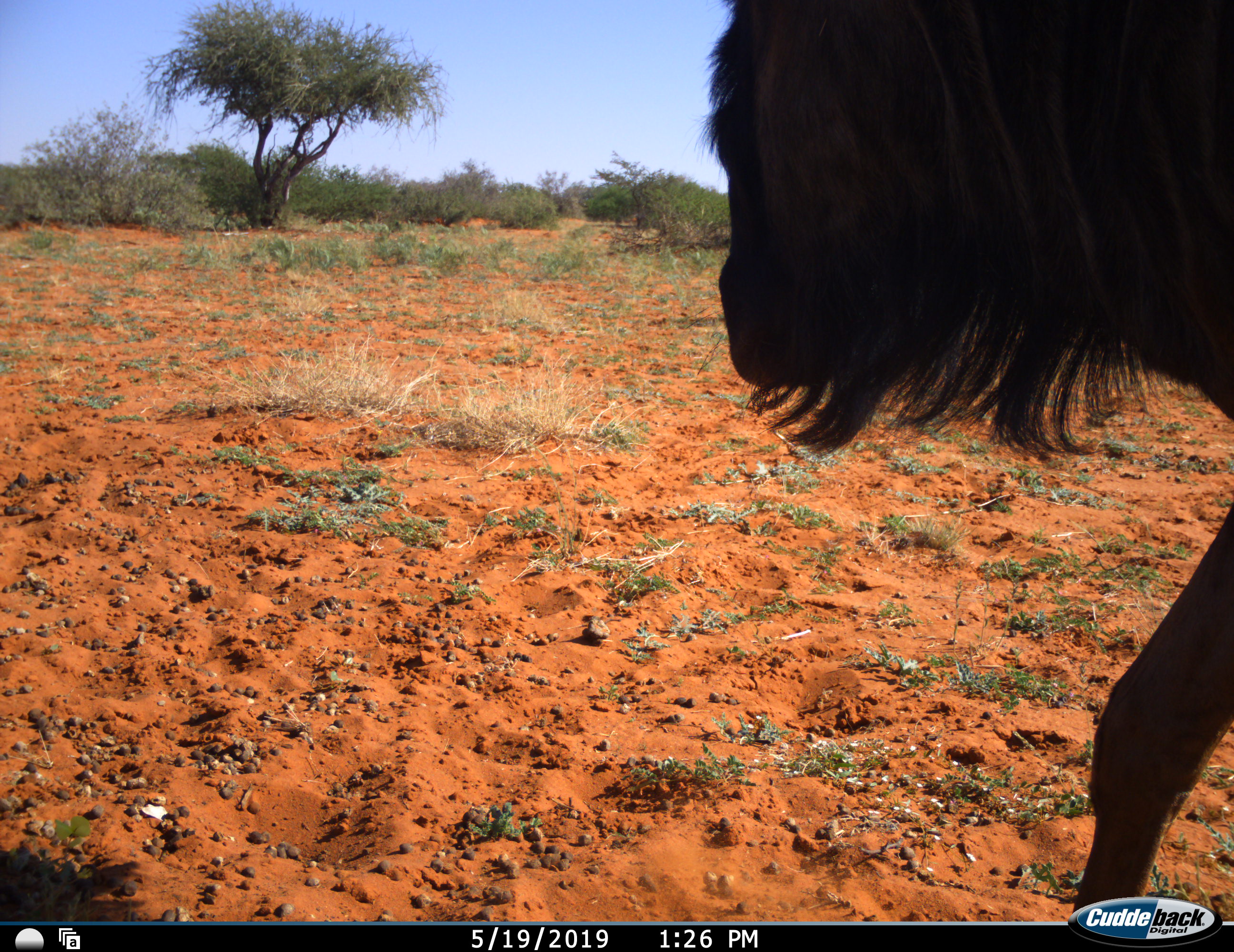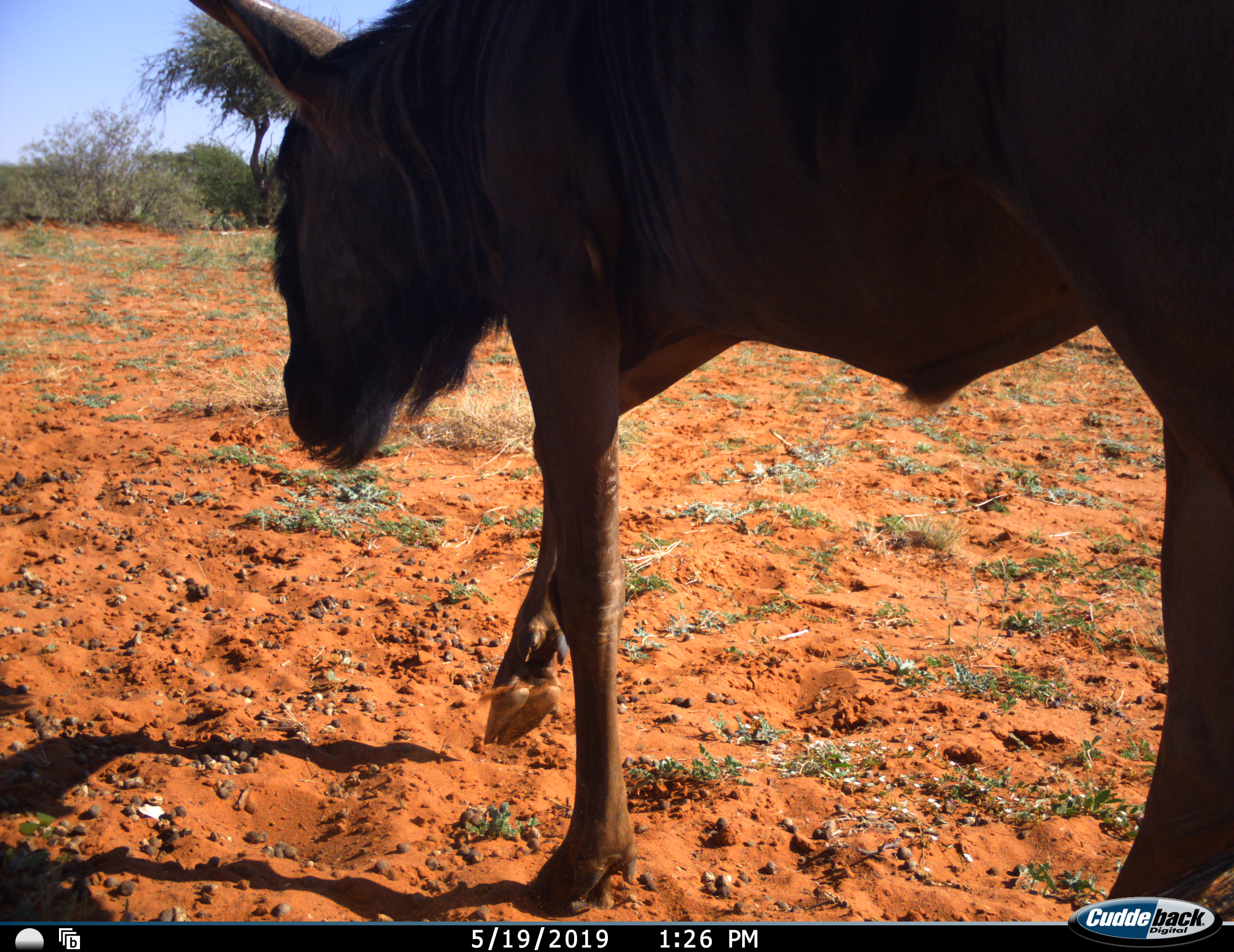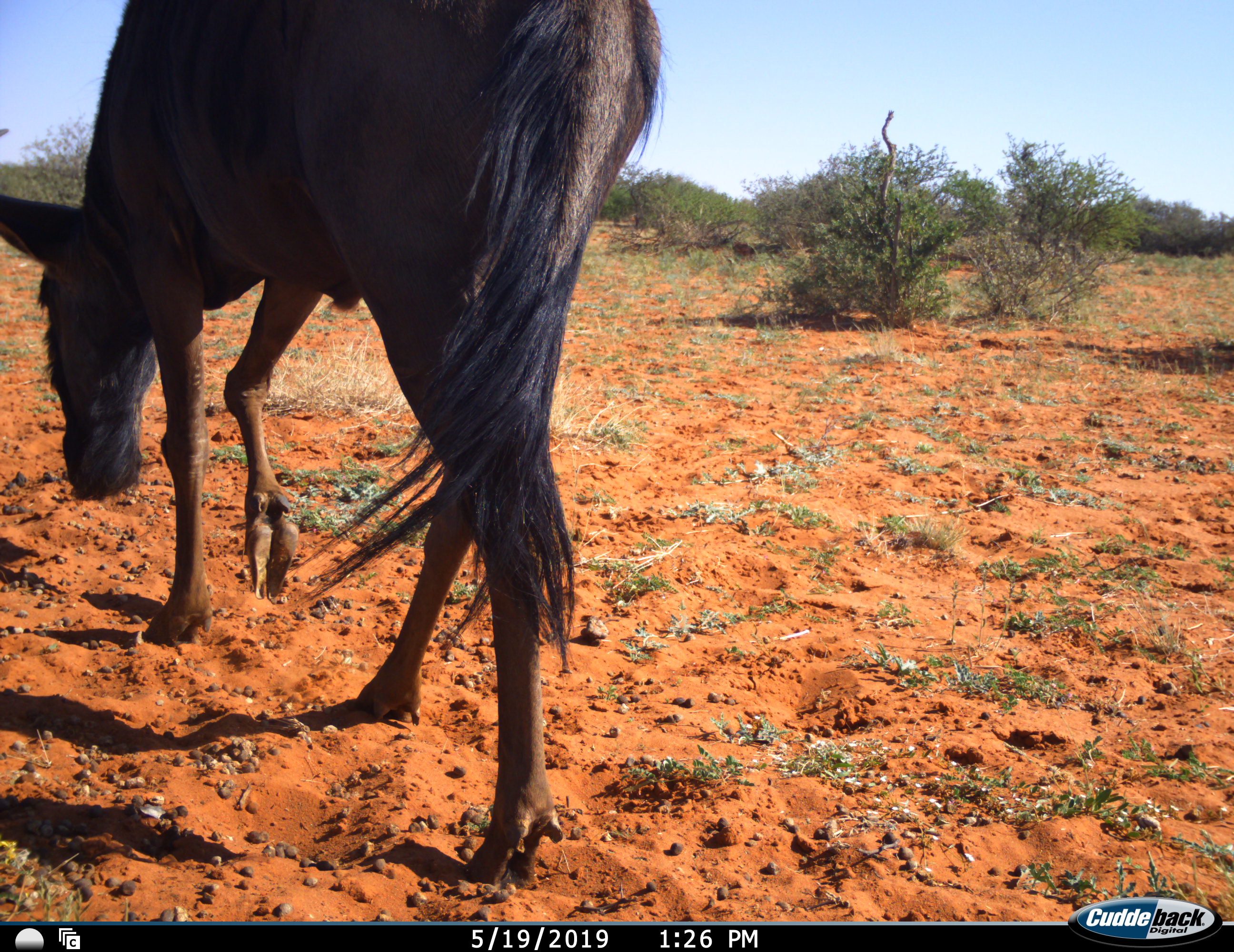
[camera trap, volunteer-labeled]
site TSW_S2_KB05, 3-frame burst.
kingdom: Animalia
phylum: Chordata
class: Mammalia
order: Artiodactyla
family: Bovidae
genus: Connochaetes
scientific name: Connochaetes taurinus taurinus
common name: blue wildebeest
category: wildebeestblue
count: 1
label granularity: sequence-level